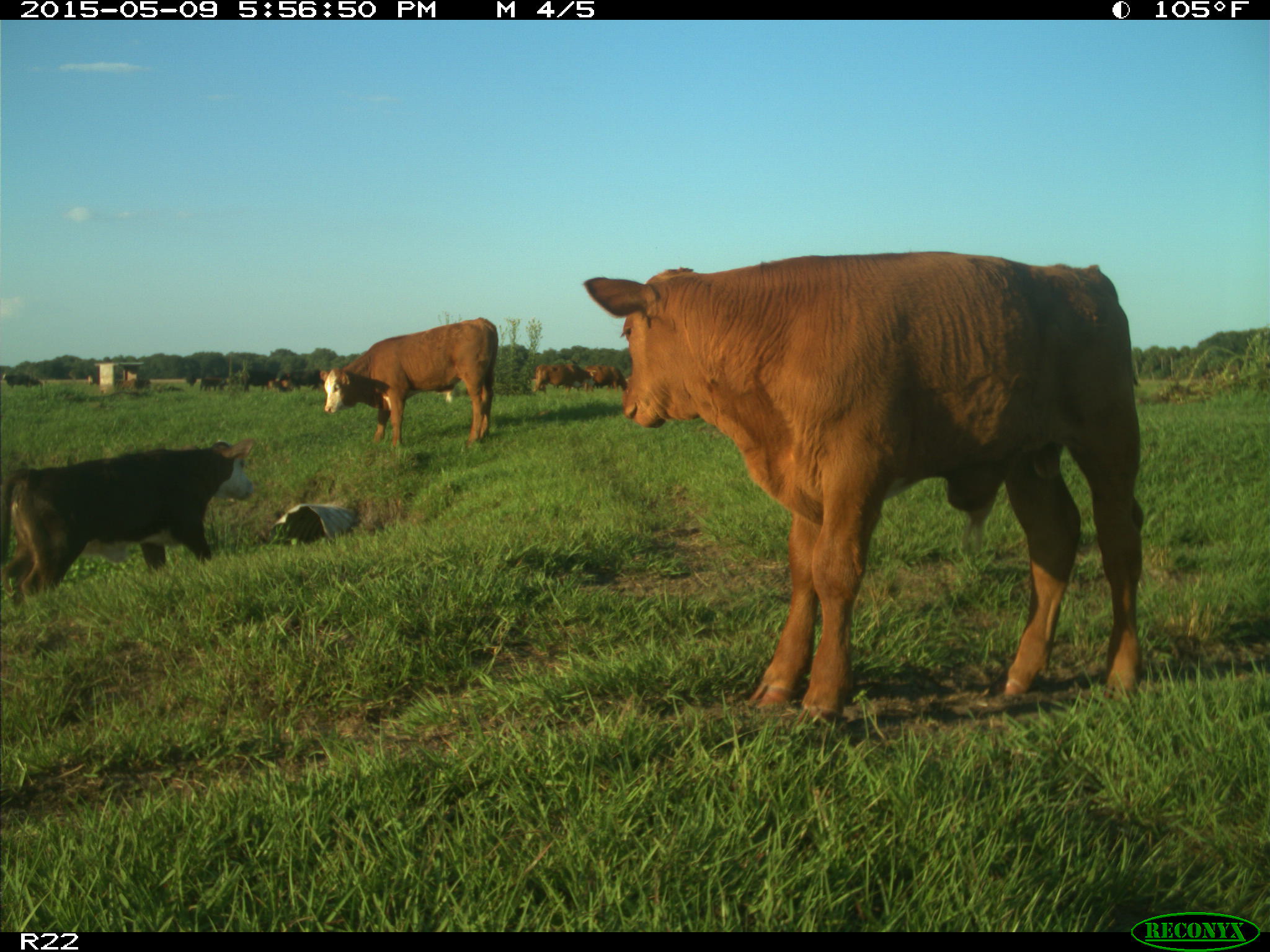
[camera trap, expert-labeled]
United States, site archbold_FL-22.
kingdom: Animalia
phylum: Chordata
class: Mammalia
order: Artiodactyla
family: Bovidae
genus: Bos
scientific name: Bos taurus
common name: domestic cow